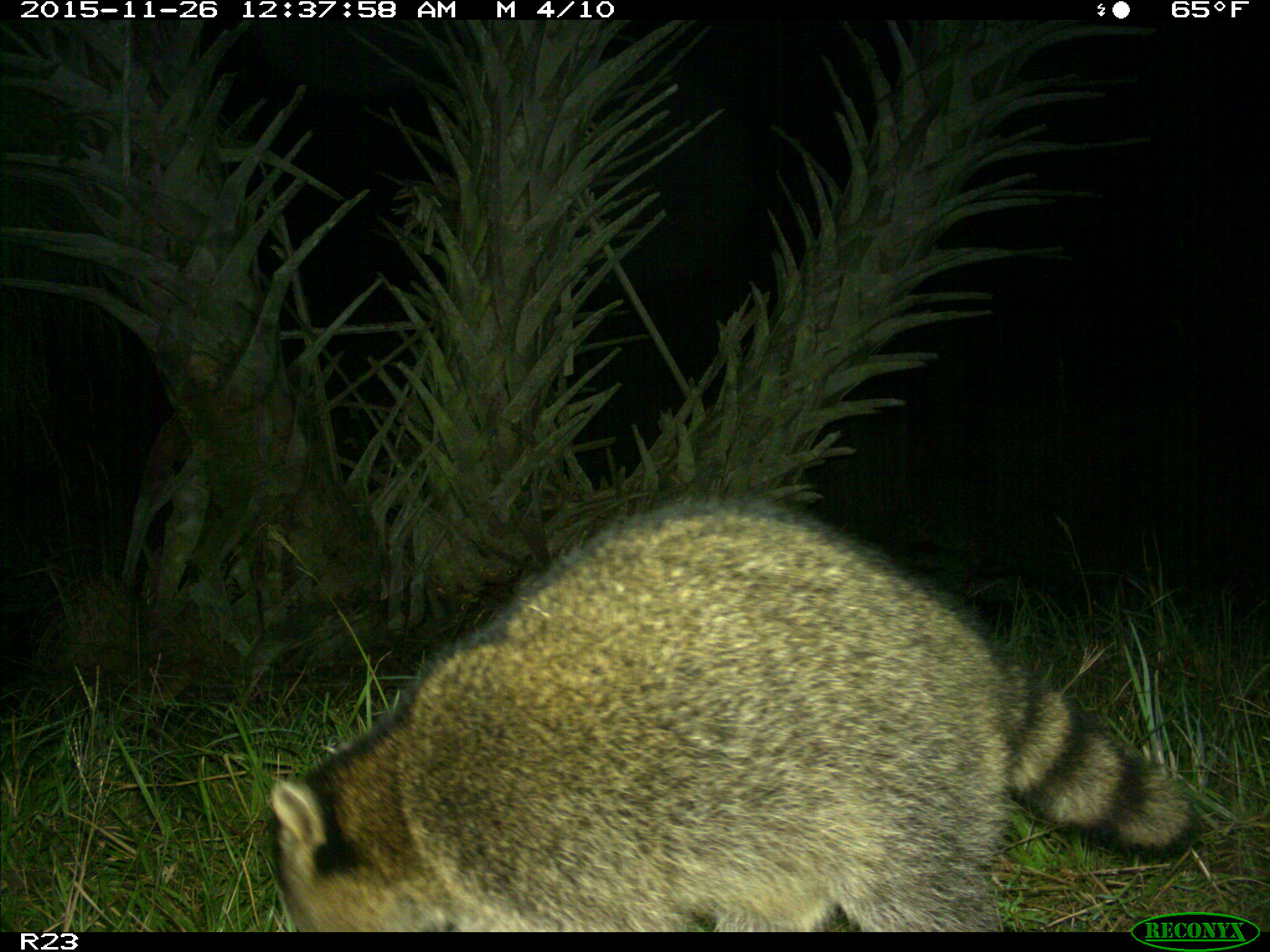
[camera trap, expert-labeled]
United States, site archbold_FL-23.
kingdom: Animalia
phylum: Chordata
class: Mammalia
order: Carnivora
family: Procyonidae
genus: Procyon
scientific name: Procyon lotor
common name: common raccoon